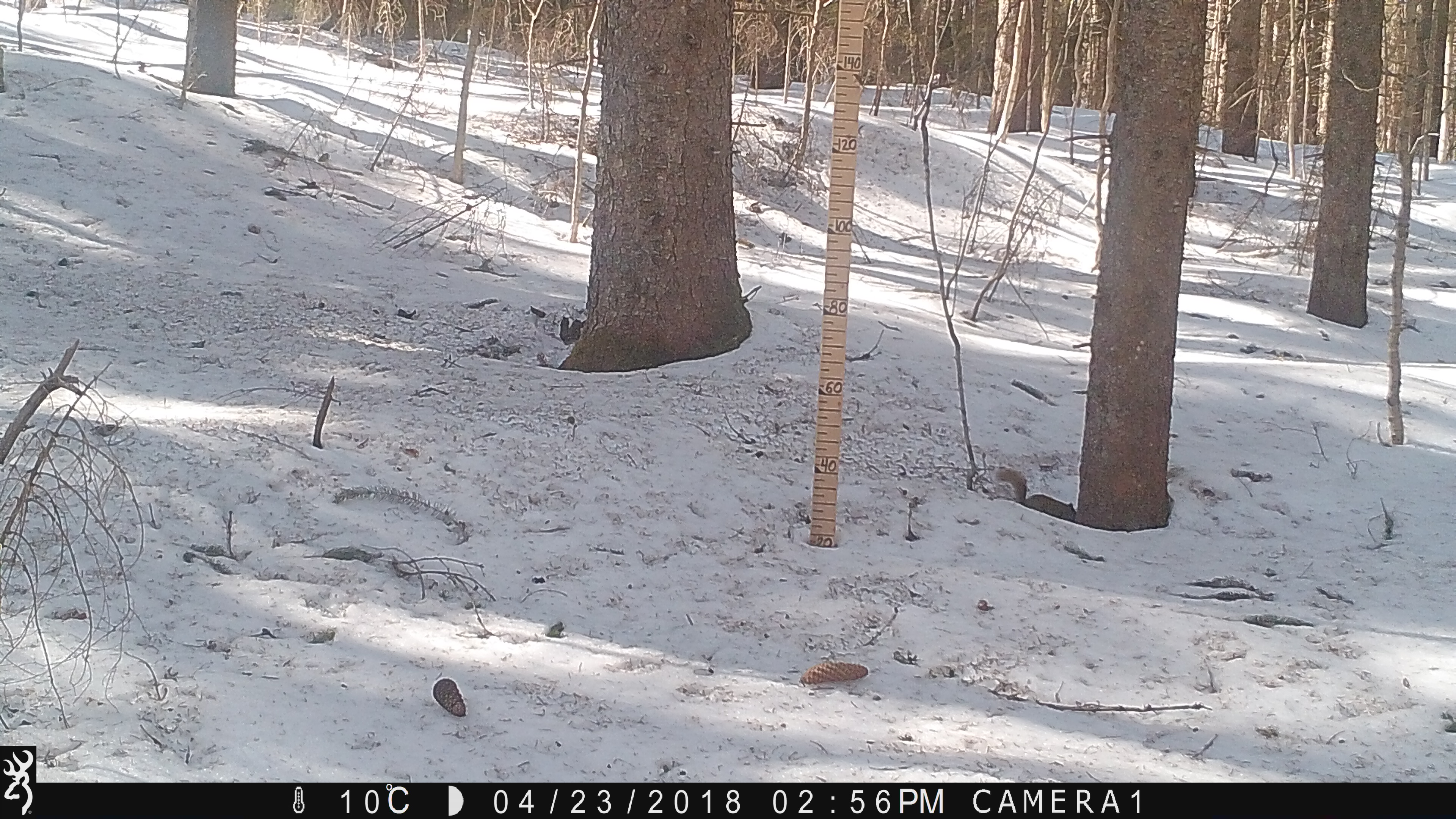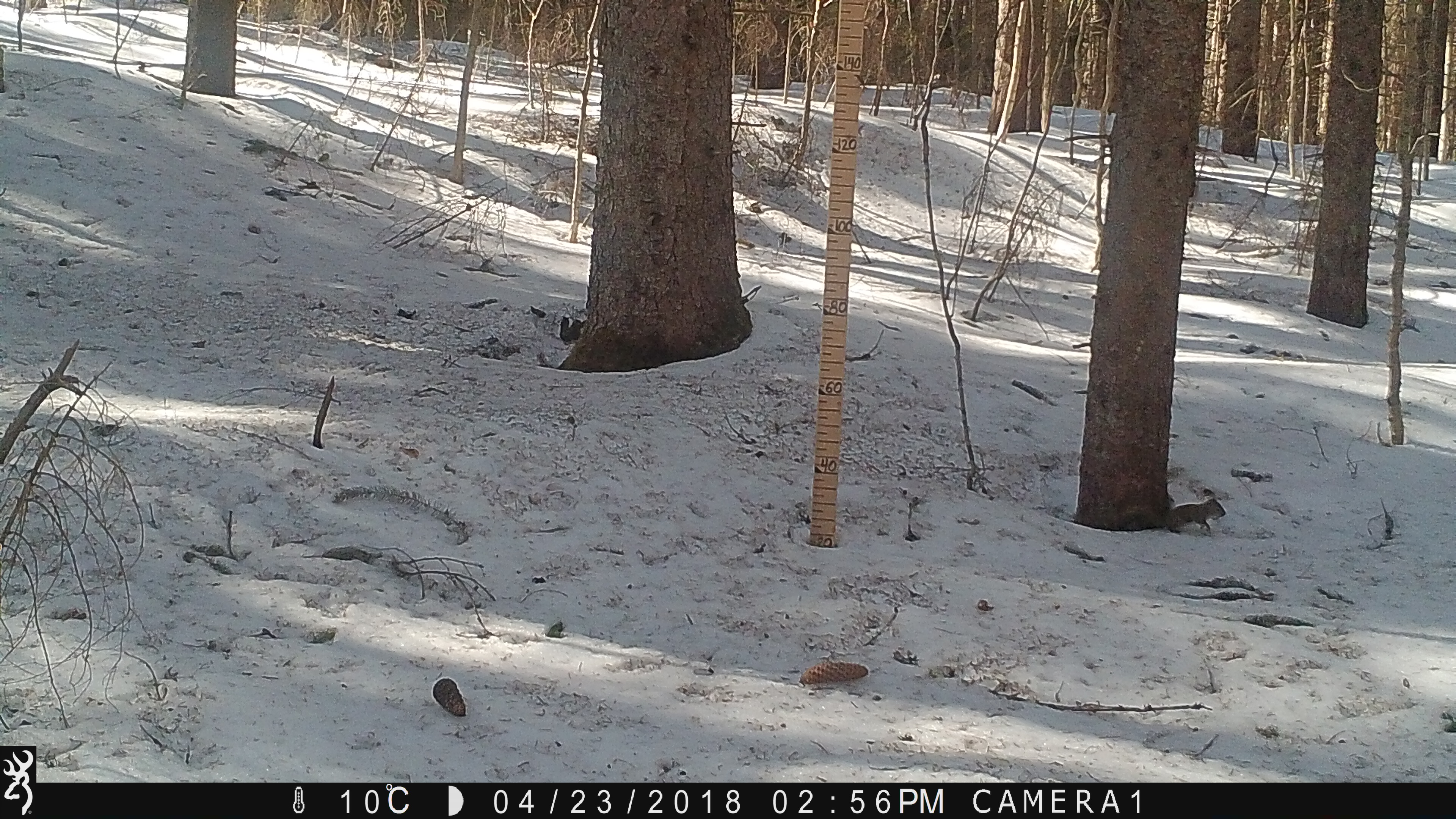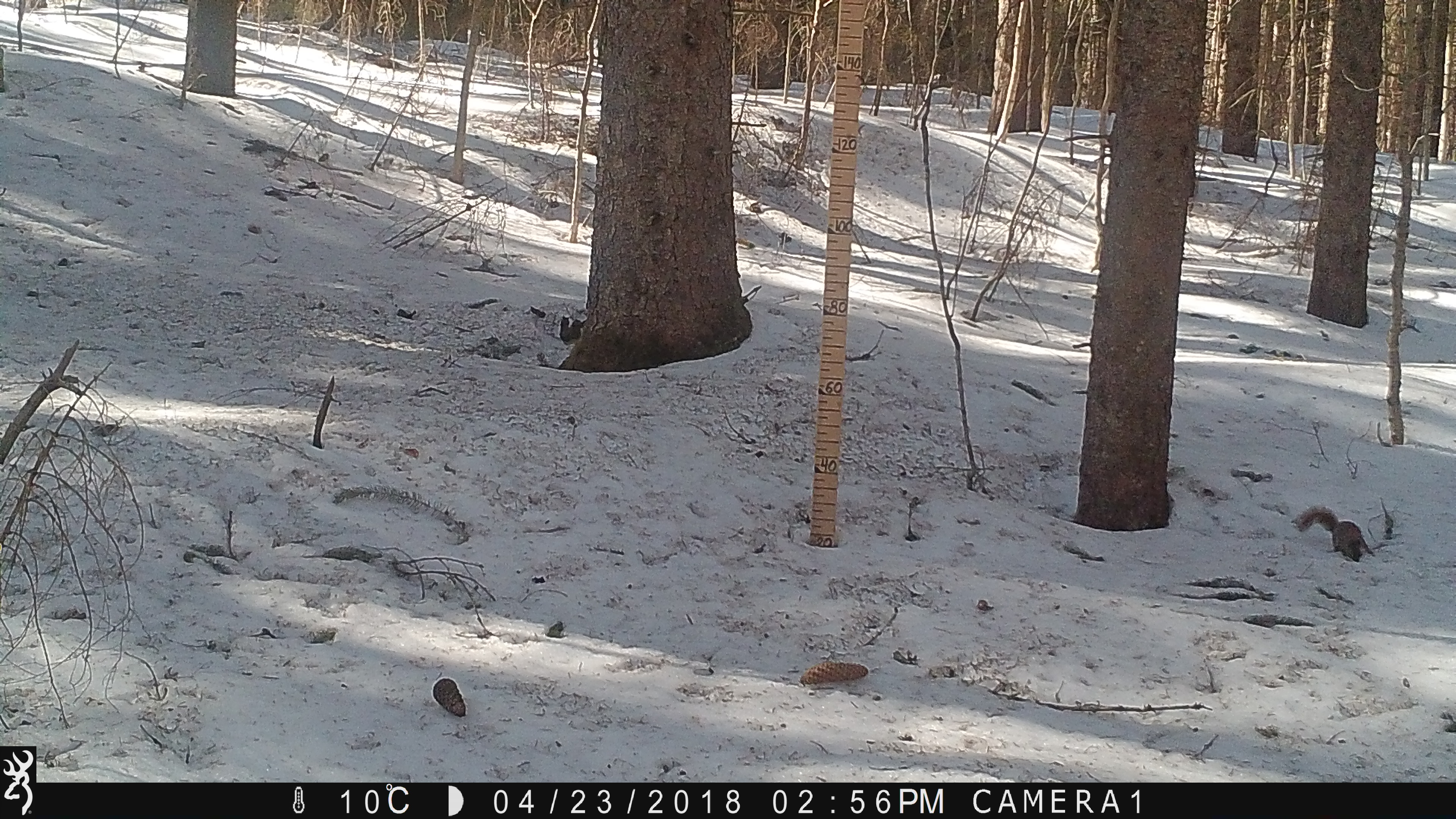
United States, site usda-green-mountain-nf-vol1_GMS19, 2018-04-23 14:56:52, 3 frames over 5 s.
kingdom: Animalia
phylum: Chordata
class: Mammalia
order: Rodentia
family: Sciuridae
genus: Tamiasciurus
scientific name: Tamiasciurus hudsonicus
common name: red squirrel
Red squirrel (Tamiasciurus hudsonicus).